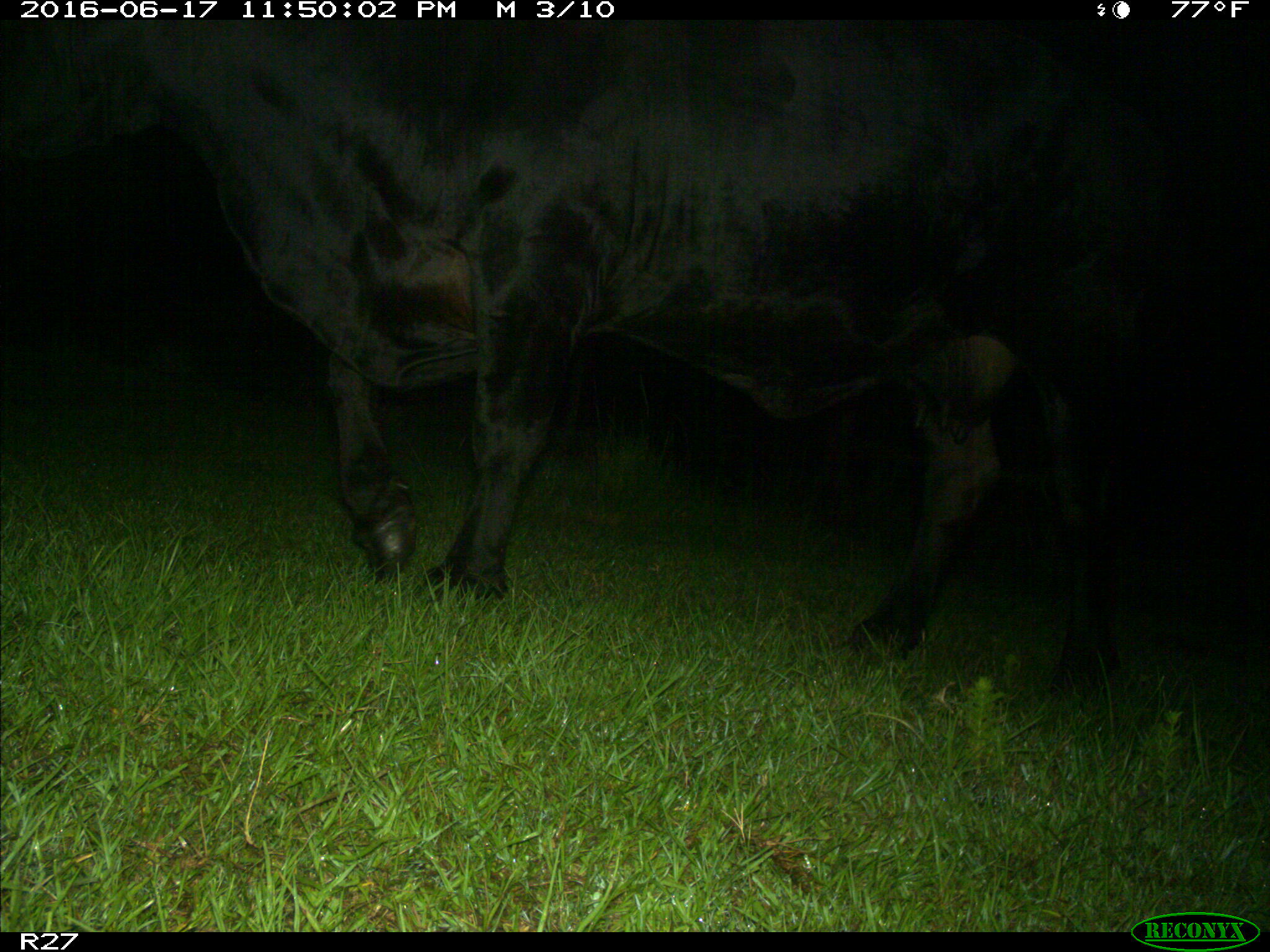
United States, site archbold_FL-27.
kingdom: Animalia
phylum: Chordata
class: Mammalia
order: Artiodactyla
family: Bovidae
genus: Bos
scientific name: Bos taurus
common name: domestic cow